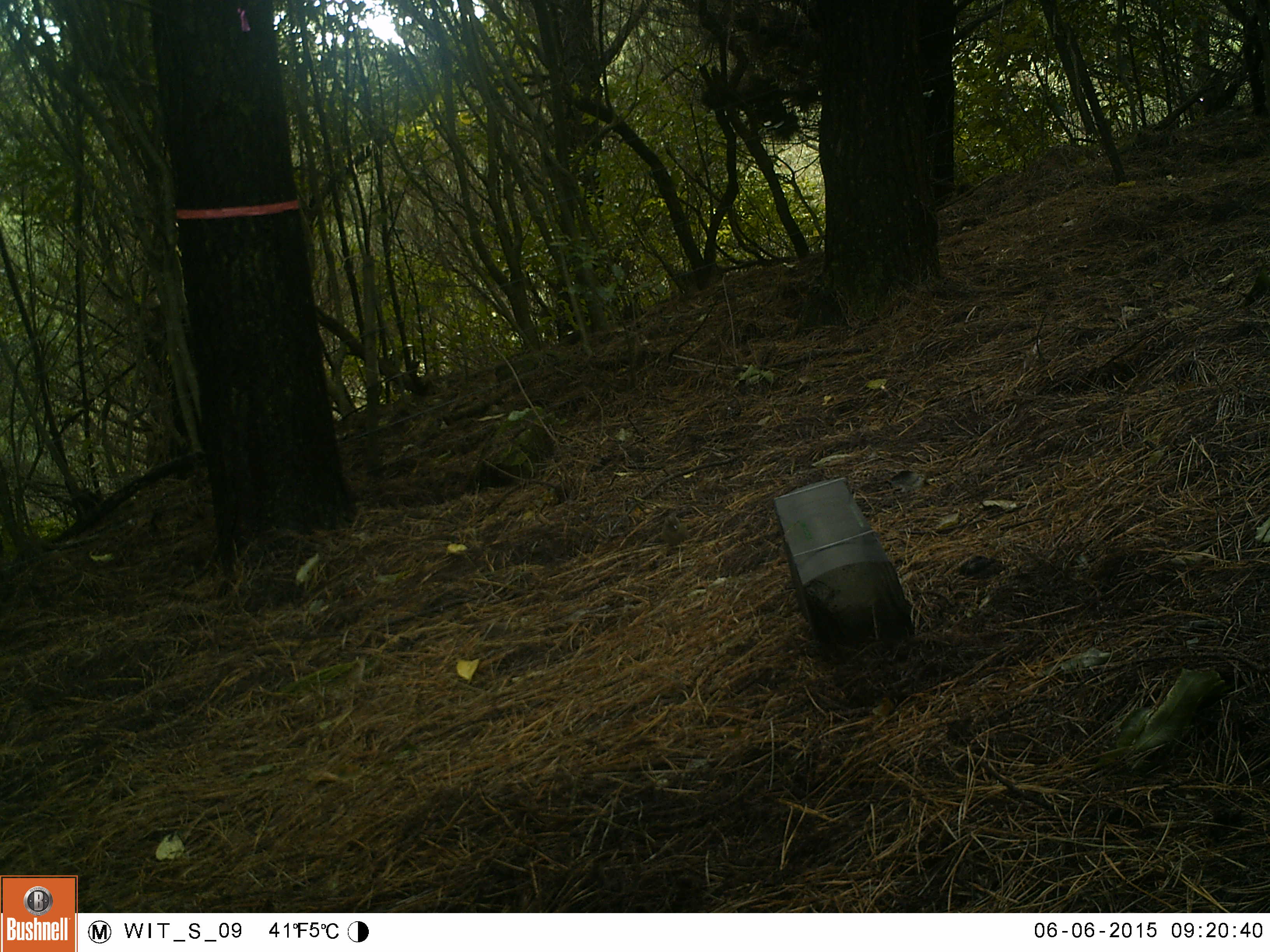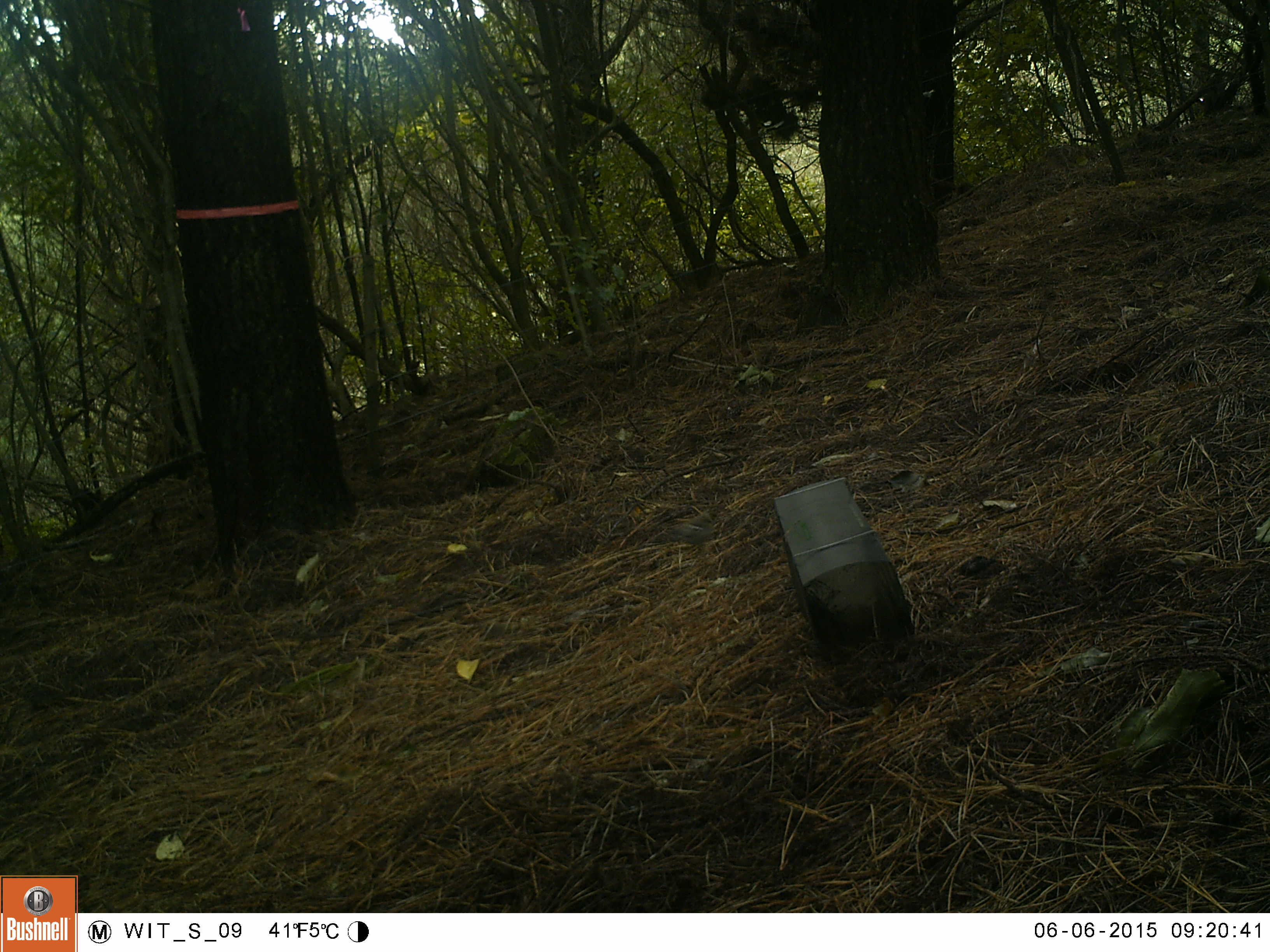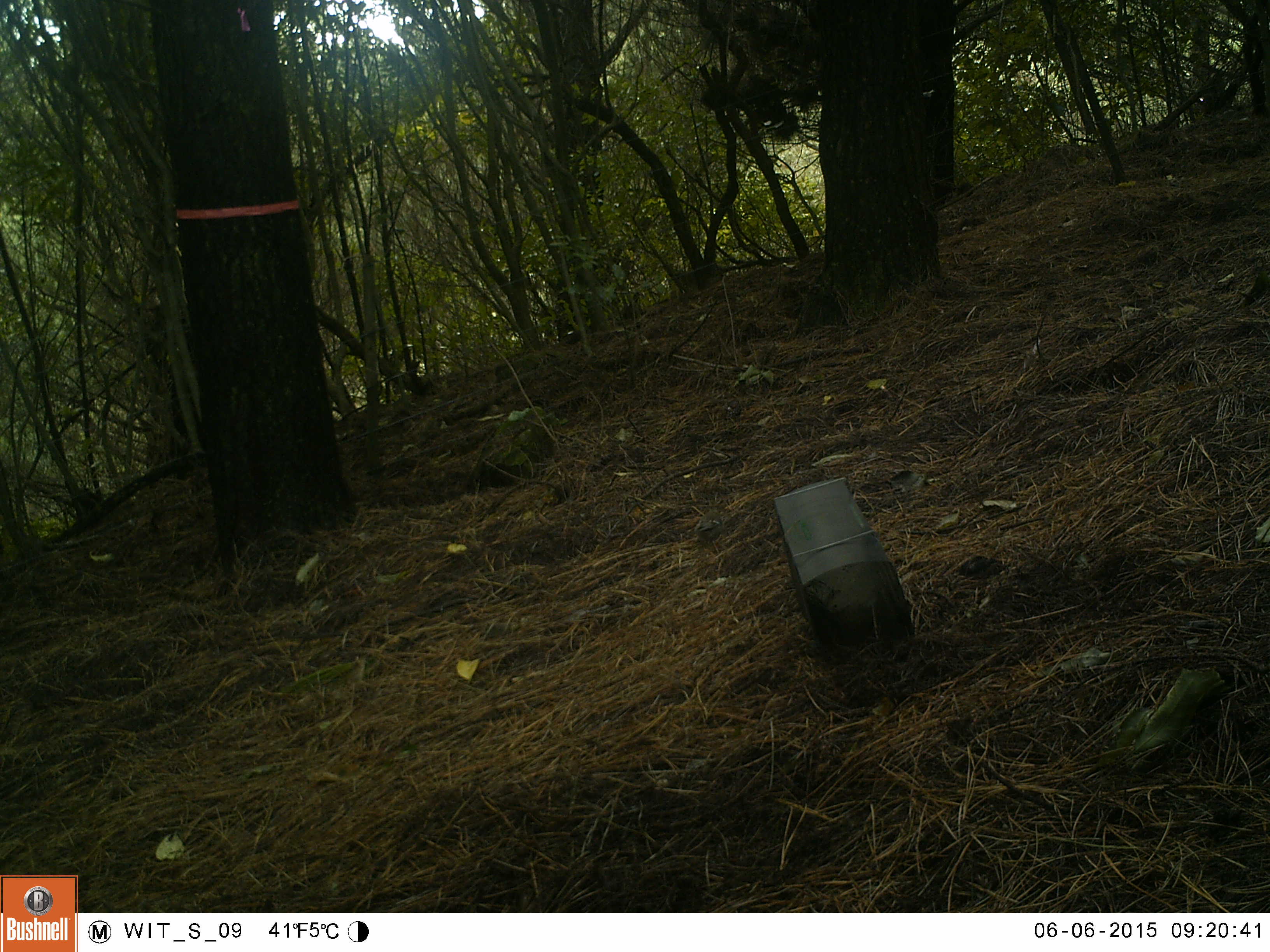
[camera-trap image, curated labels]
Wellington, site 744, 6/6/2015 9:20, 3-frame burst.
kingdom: Animalia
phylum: Chordata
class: Aves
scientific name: Aves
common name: bird